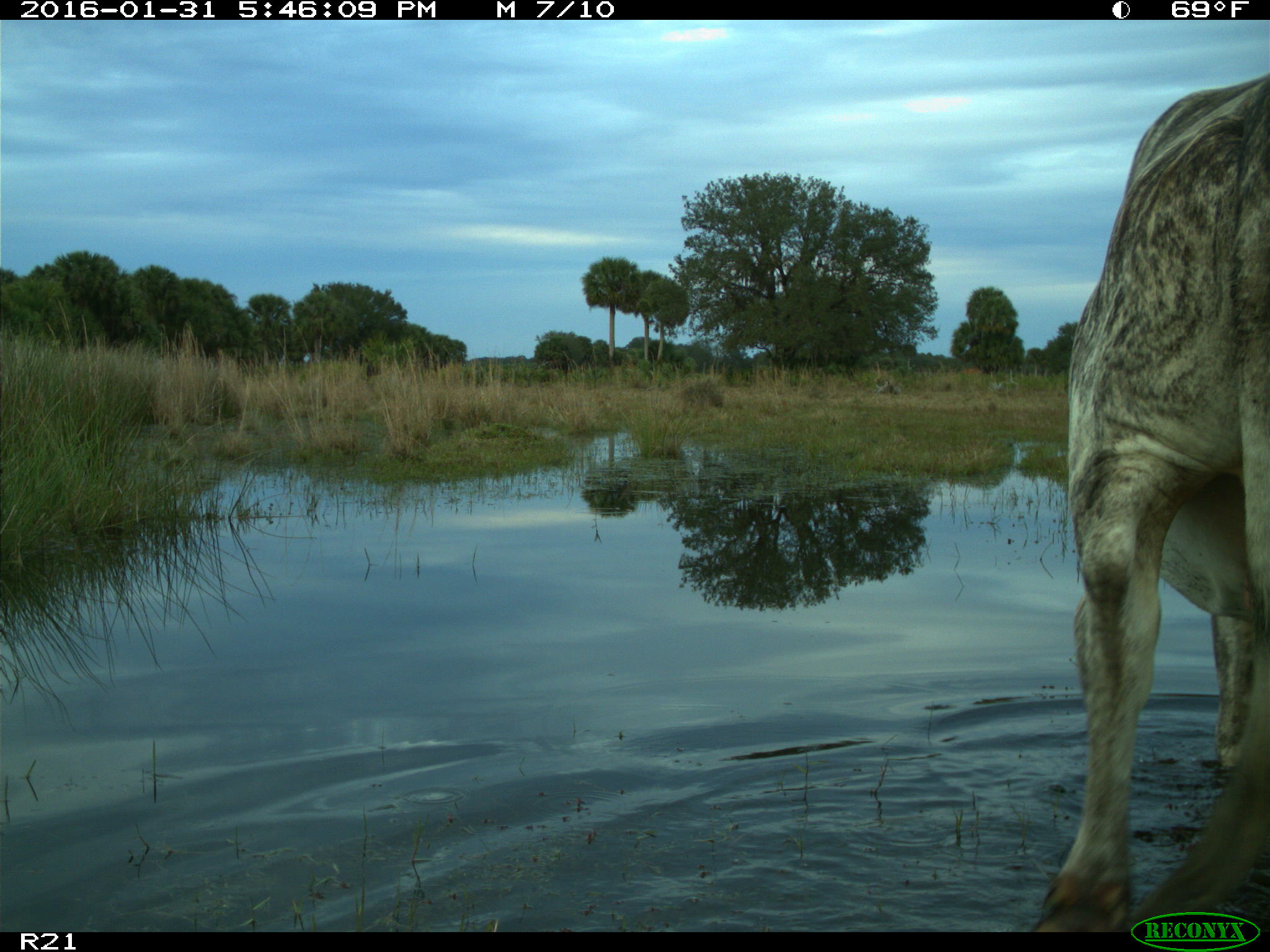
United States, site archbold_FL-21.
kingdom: Animalia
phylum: Chordata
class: Mammalia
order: Artiodactyla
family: Bovidae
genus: Bos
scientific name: Bos taurus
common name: domestic cow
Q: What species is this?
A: Bos taurus (domestic cow).